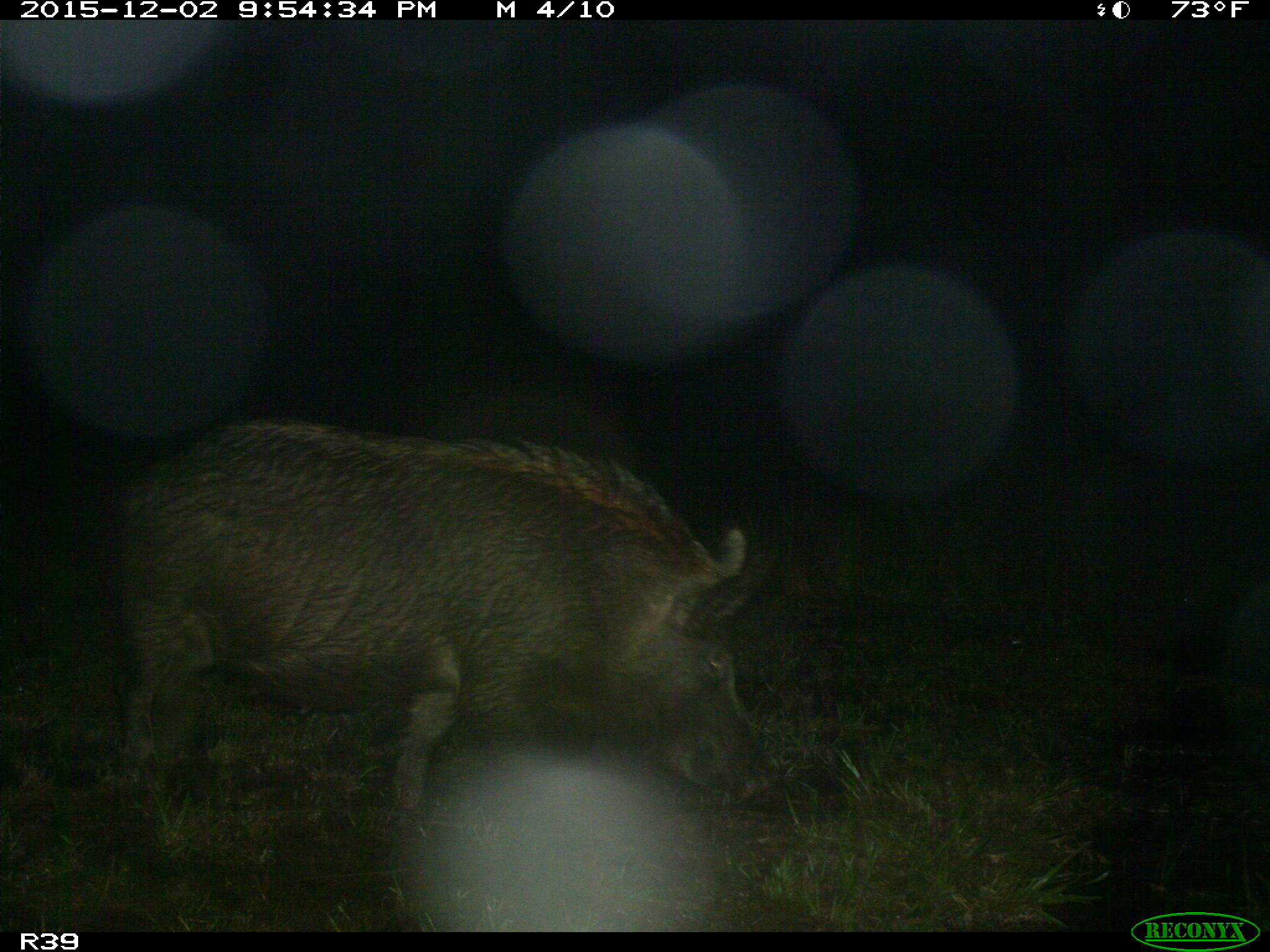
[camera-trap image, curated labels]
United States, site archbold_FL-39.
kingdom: Animalia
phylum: Chordata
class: Mammalia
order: Artiodactyla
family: Suidae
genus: Sus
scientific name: Sus scrofa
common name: wild boar